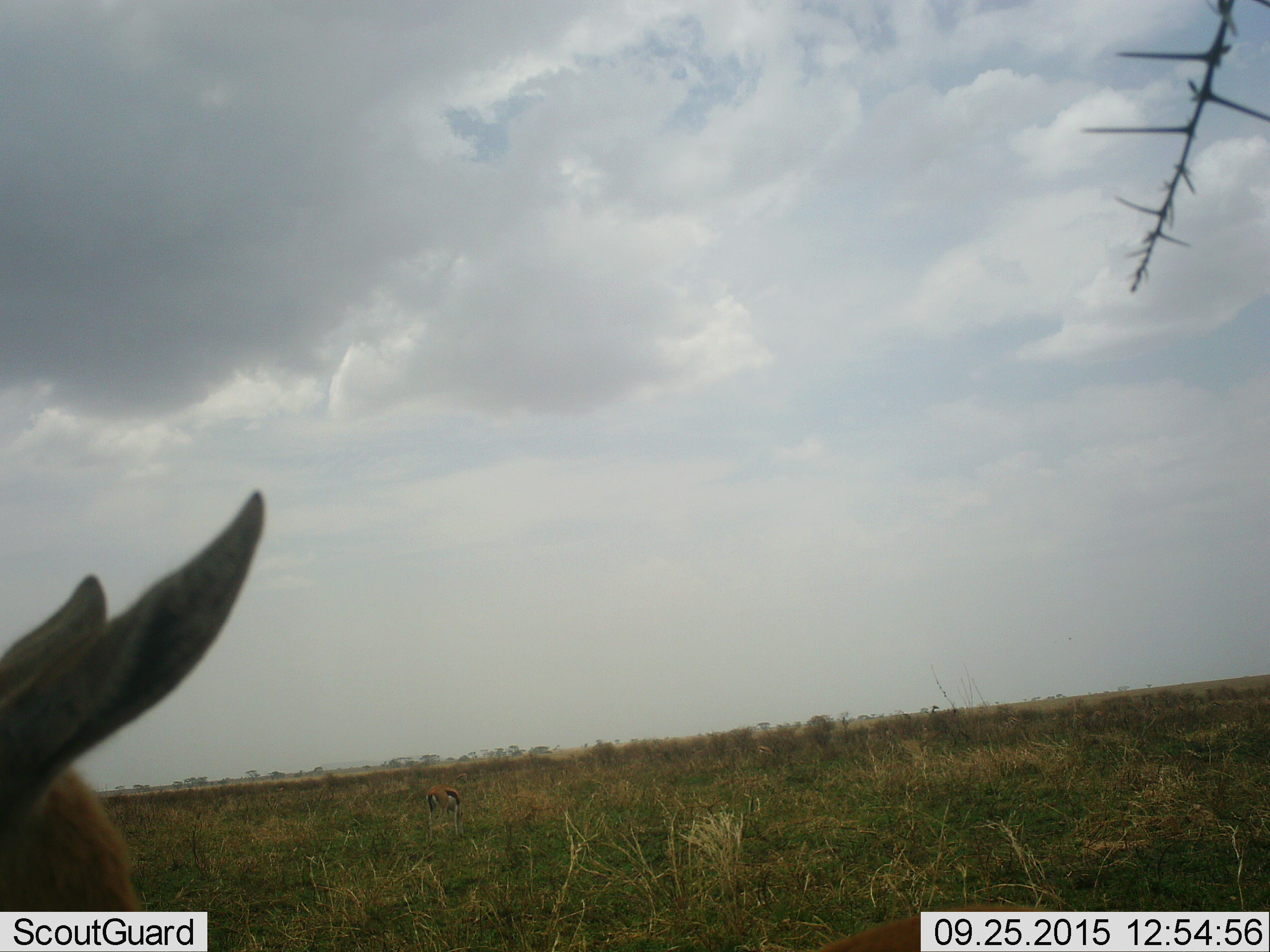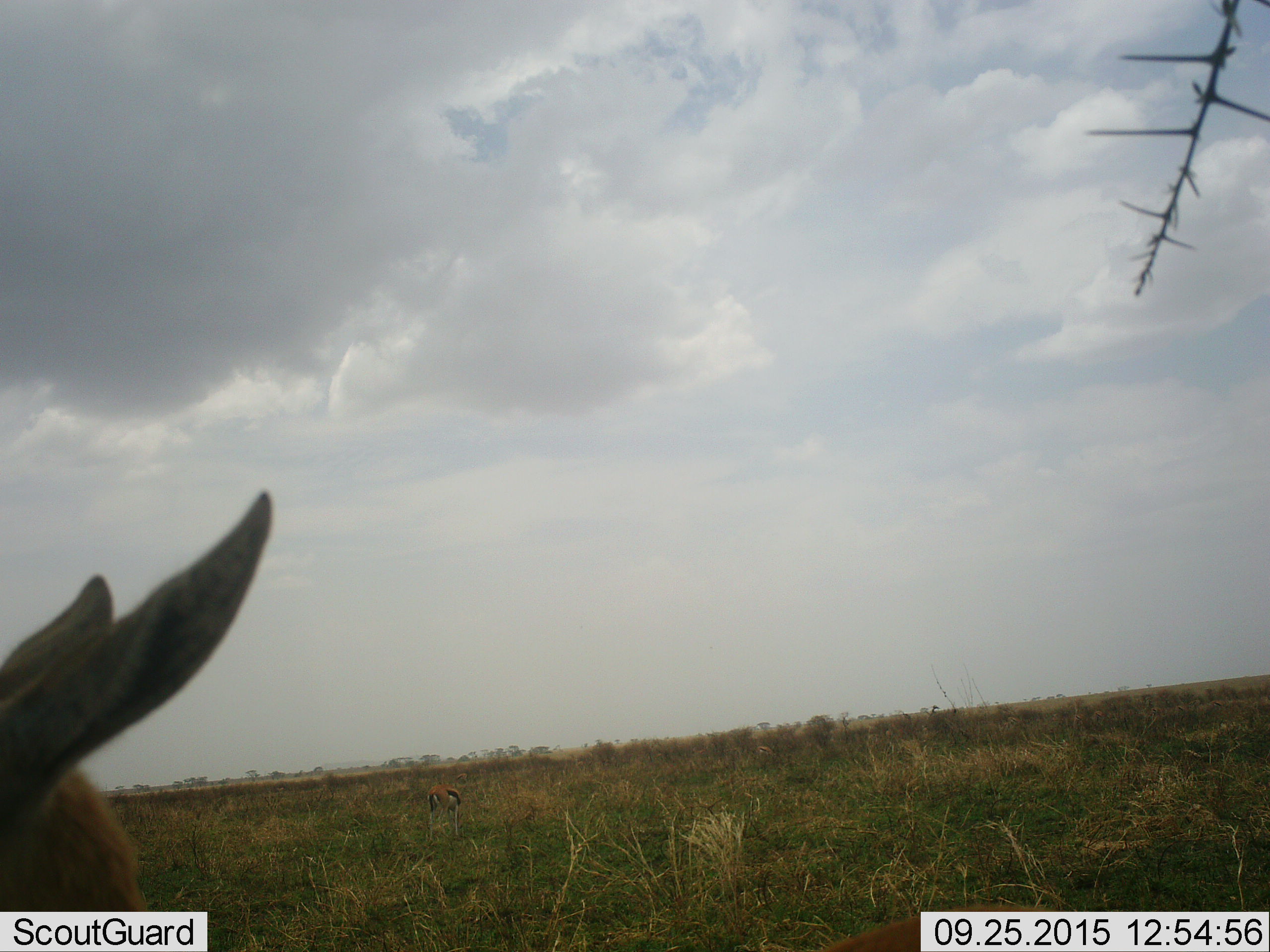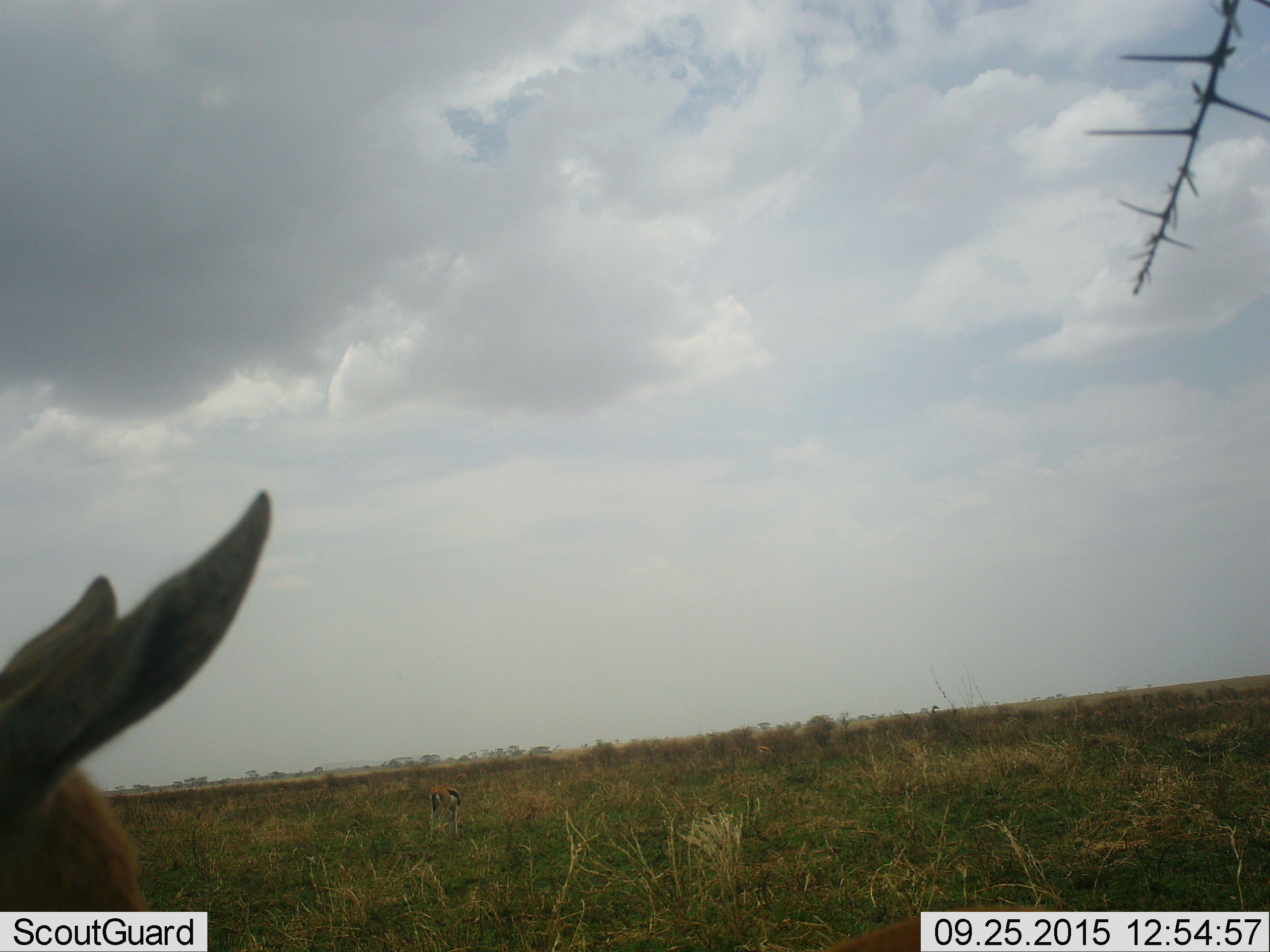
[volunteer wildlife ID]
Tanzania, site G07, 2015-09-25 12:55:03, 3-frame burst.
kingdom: Animalia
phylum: Chordata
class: Mammalia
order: Artiodactyla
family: Bovidae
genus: Eudorcas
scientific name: Eudorcas thomsonii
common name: thomson's gazelle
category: gazellethomsons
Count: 2.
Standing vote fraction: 90%.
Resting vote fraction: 0%.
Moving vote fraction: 0%.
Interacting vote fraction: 0%.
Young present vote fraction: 0%.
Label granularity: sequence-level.